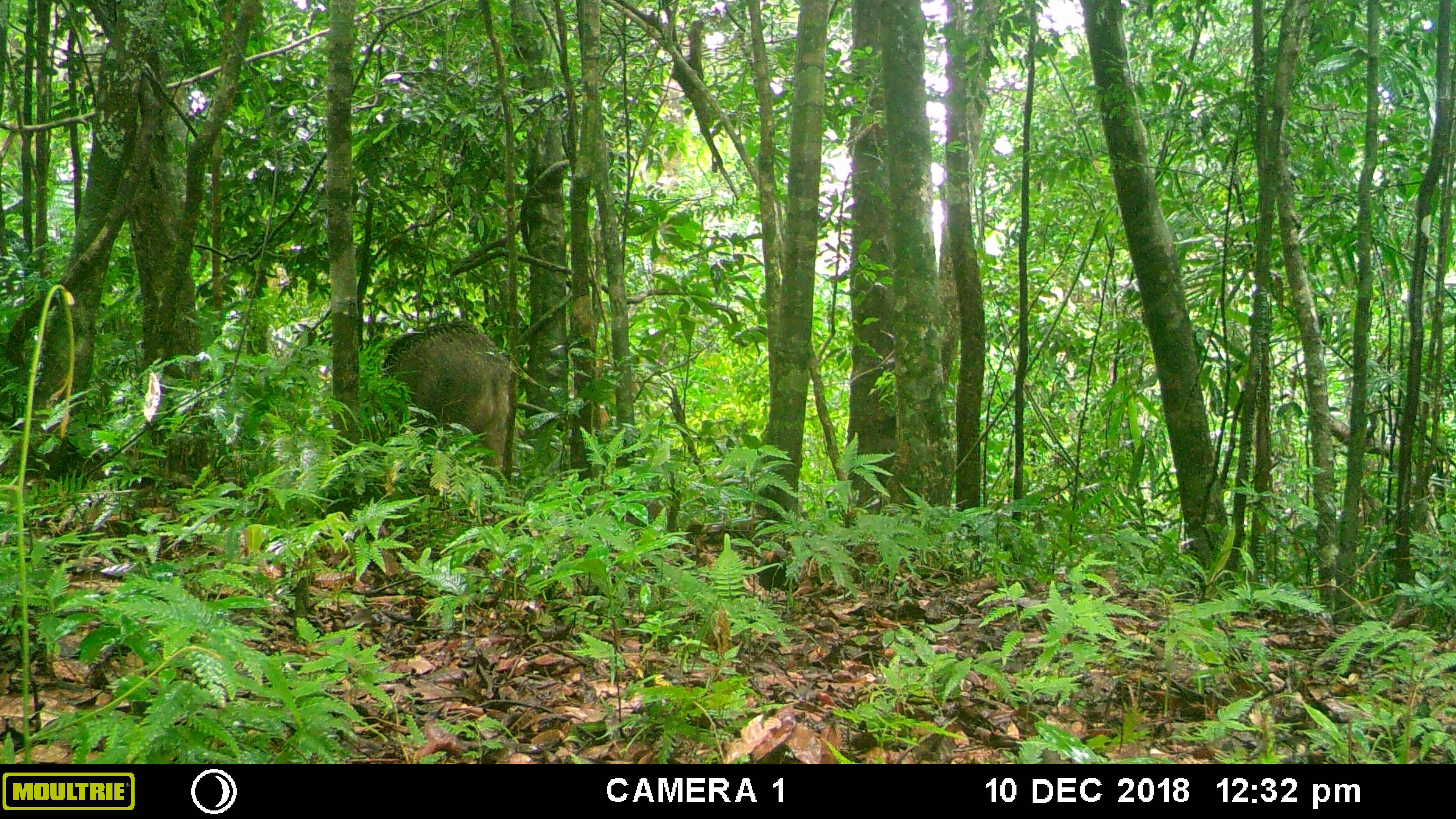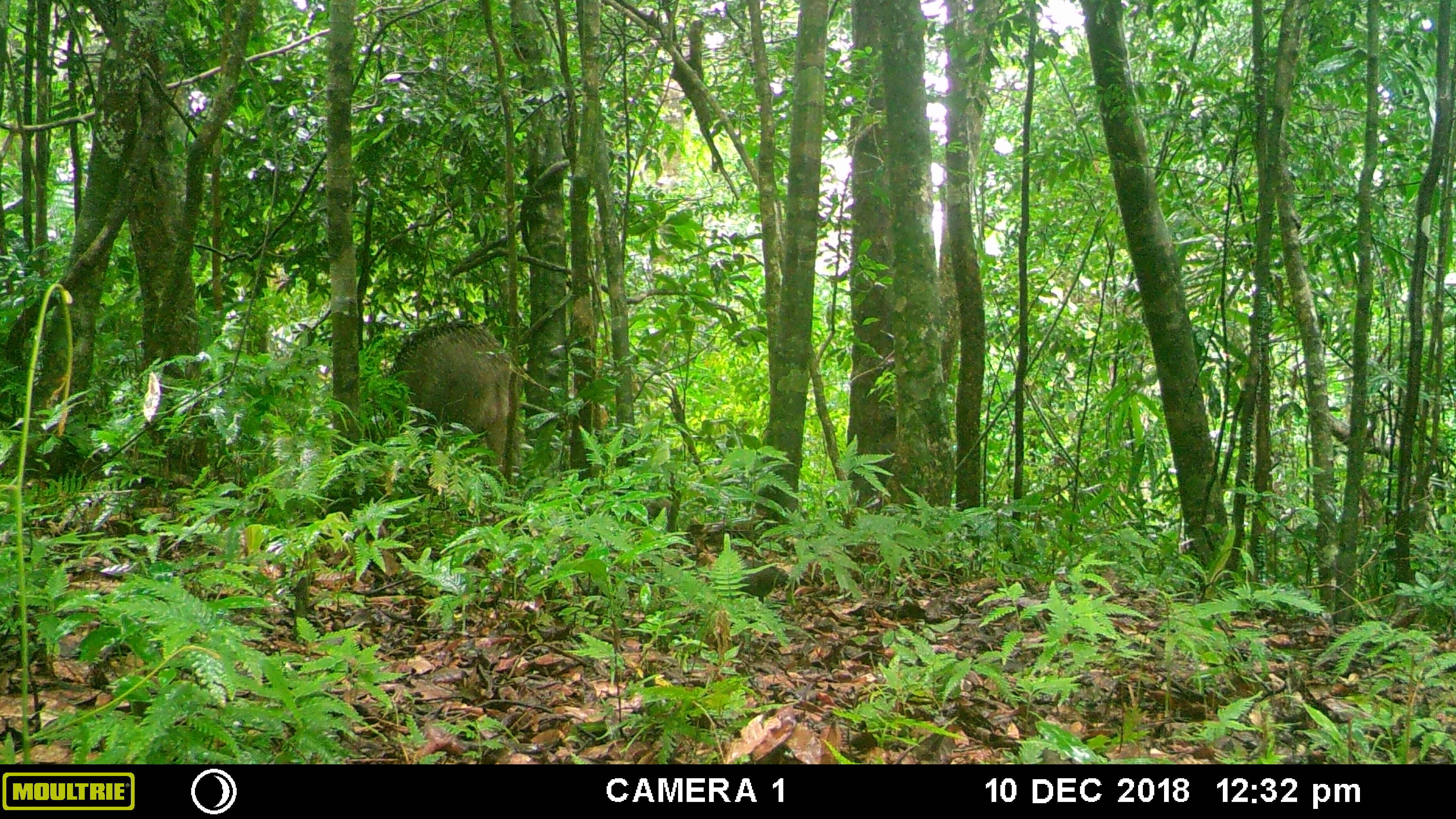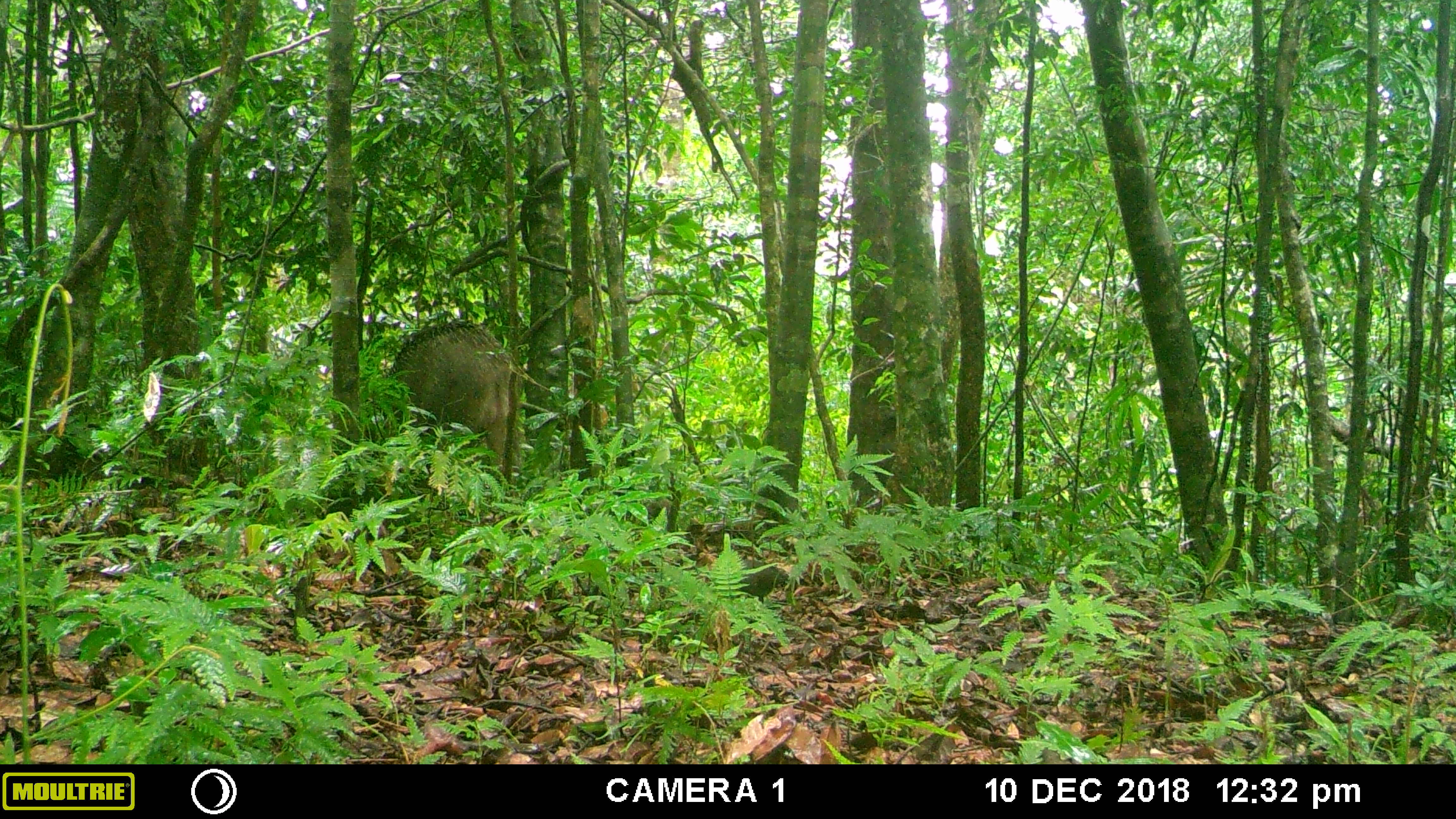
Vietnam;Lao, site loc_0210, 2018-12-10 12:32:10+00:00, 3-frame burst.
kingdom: Animalia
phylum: Chordata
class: Mammalia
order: Artiodactyla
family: Suidae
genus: Sus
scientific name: Sus scrofa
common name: eurasian wild pig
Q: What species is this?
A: Eurasian wild pig (Sus scrofa).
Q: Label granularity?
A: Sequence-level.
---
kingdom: Animalia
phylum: Chordata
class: Aves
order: Galliformes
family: Phasianidae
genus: Gallus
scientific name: Gallus gallus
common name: red junglefowl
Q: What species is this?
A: Red junglefowl (Gallus gallus).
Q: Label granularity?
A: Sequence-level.